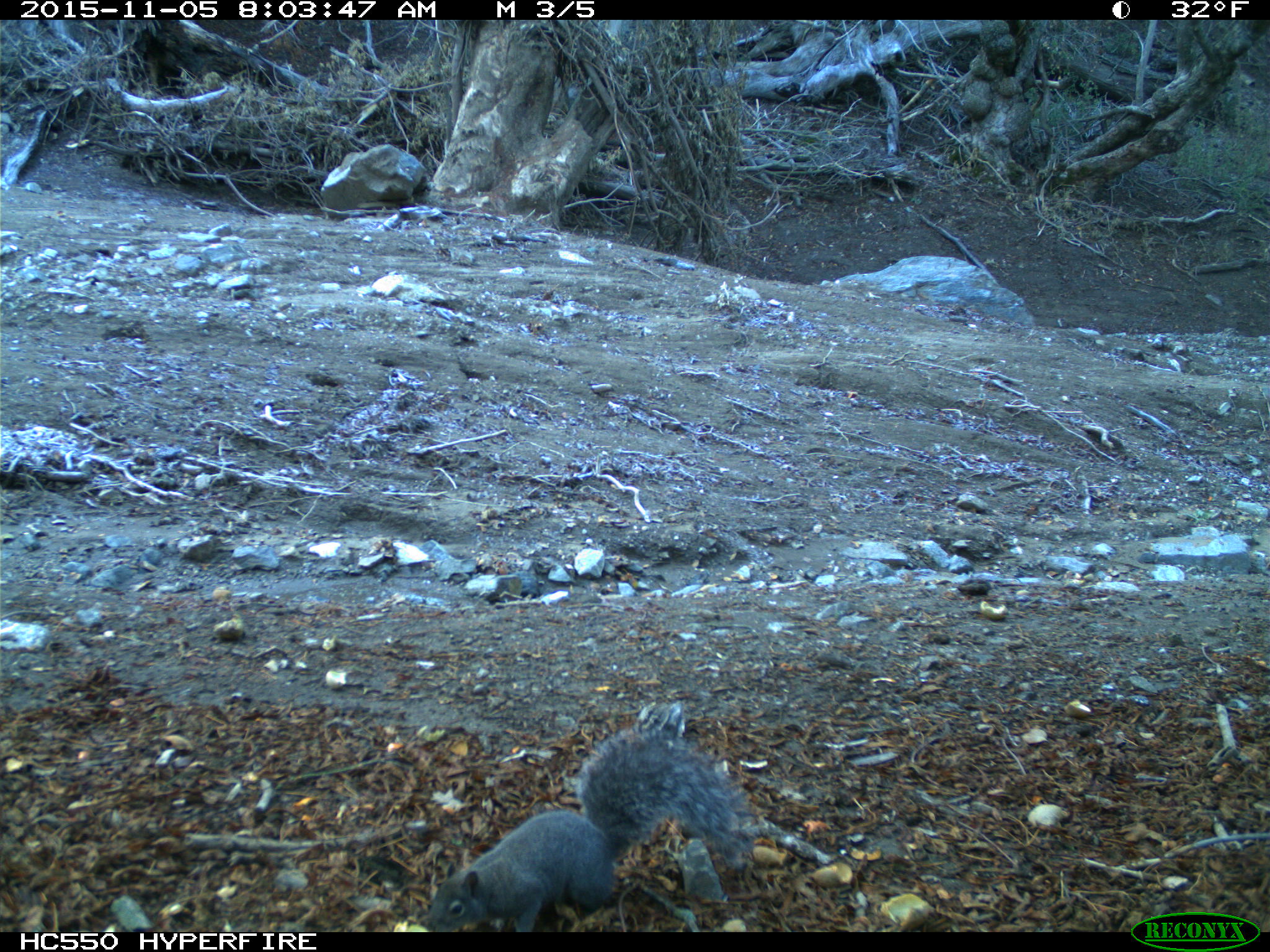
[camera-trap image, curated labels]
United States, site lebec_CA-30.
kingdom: Animalia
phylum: Chordata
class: Mammalia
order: Rodentia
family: Sciuridae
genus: Sciurus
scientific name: Sciurus carolinensis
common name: eastern gray squirrel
Sciurus carolinensis (eastern gray squirrel).